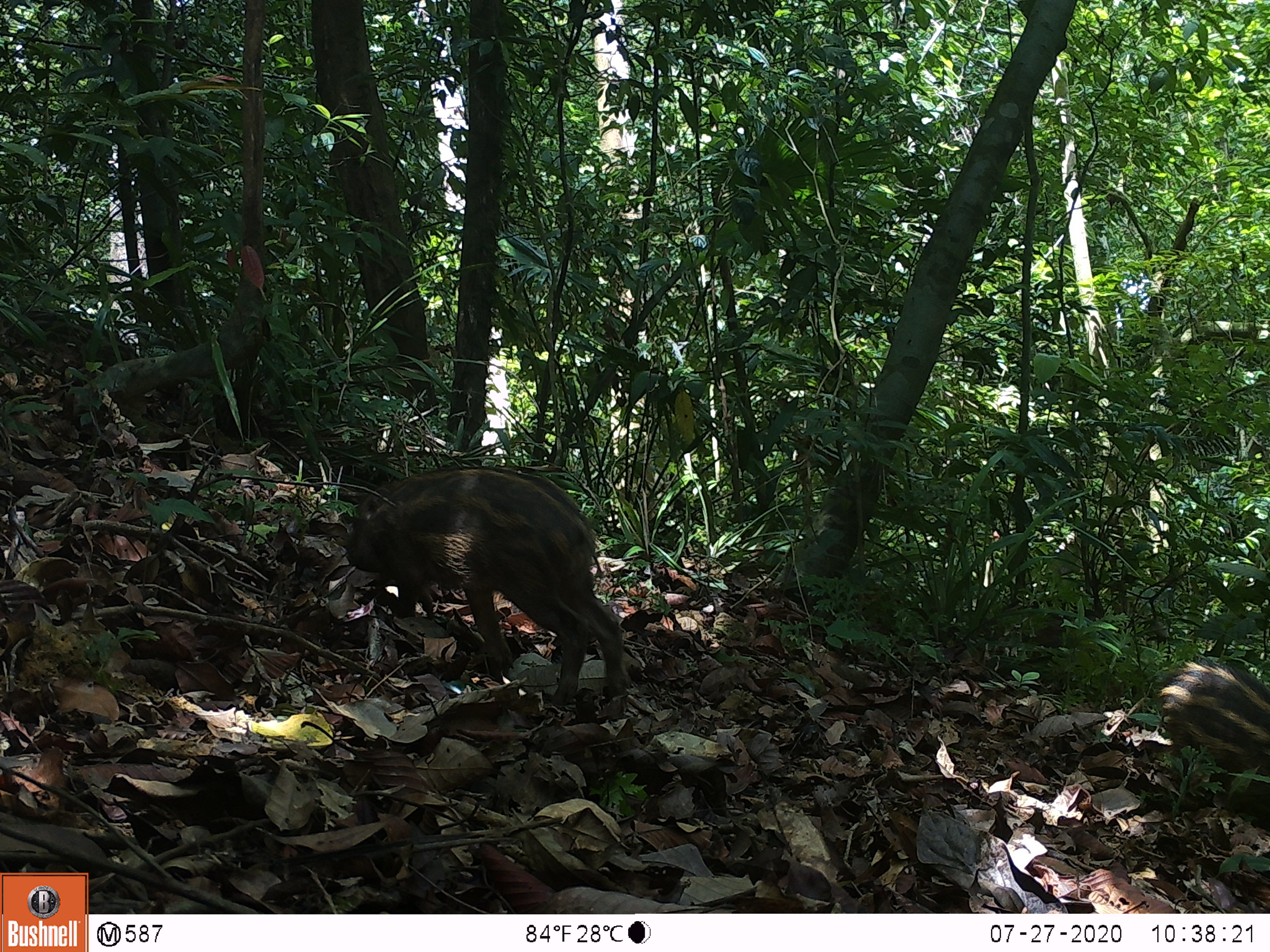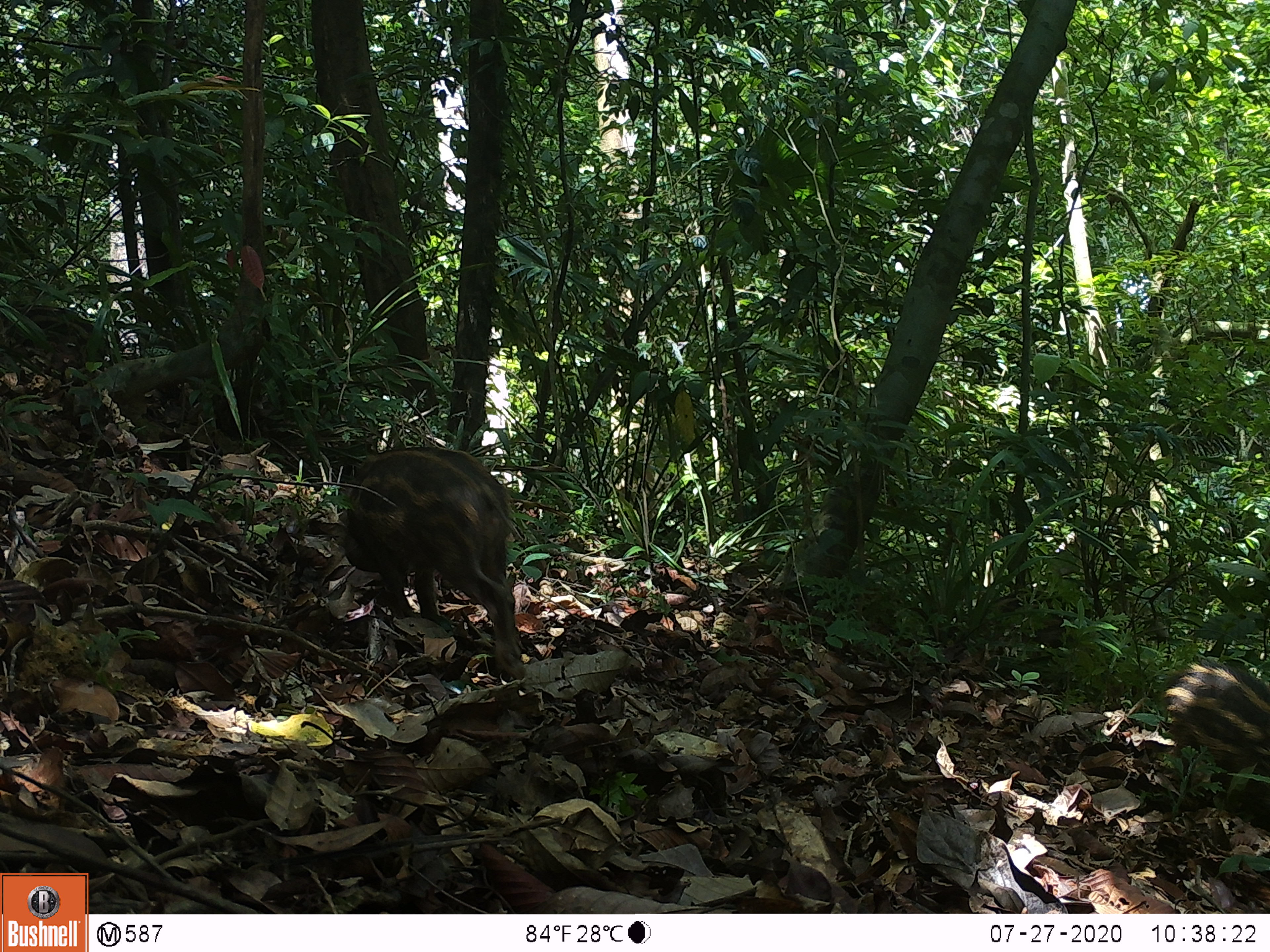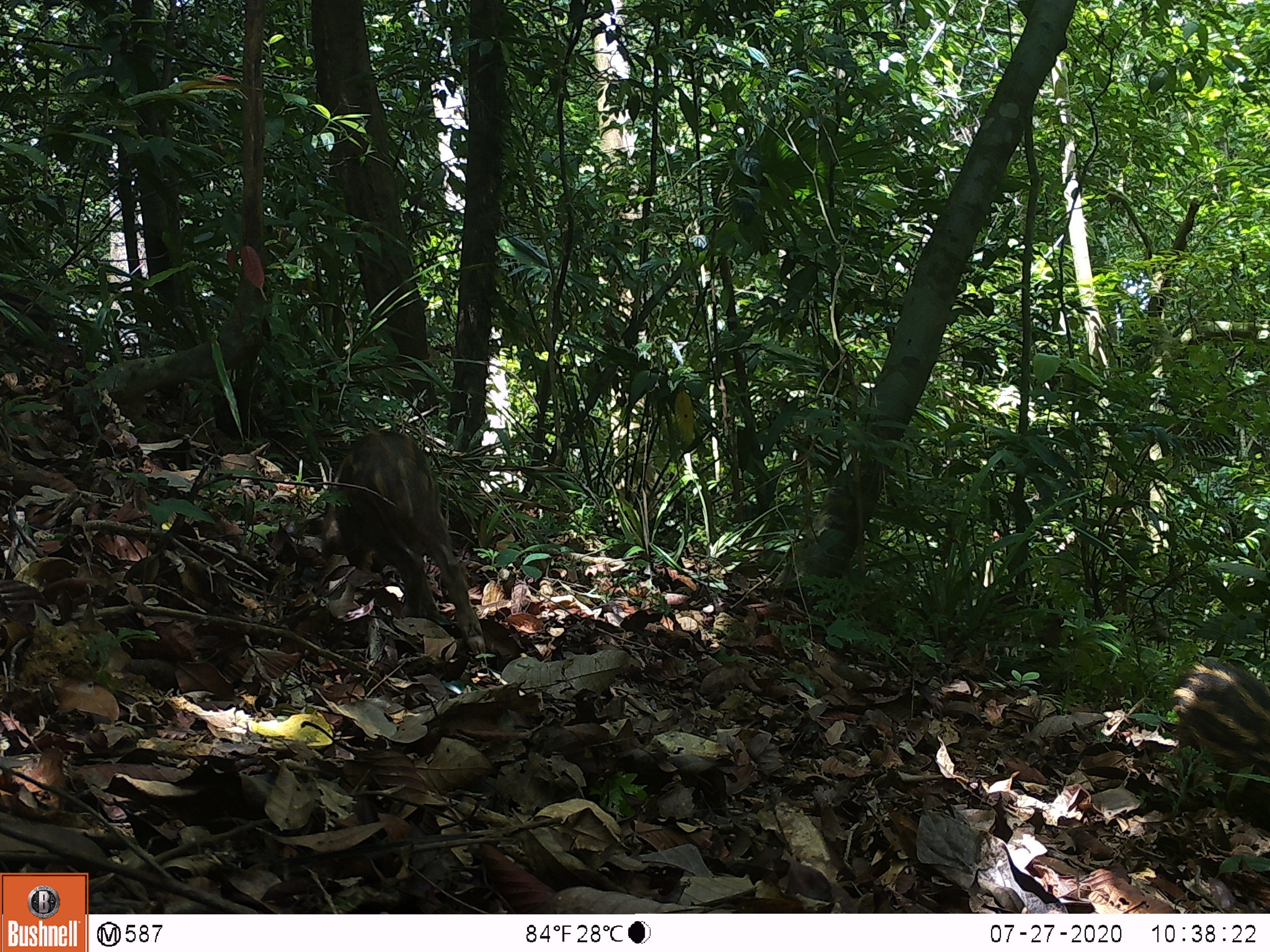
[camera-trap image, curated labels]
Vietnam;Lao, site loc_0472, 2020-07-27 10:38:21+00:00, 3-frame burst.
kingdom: Animalia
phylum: Chordata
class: Mammalia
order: Artiodactyla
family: Suidae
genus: Sus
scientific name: Sus scrofa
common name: eurasian wild pig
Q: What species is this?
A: Eurasian wild pig (Sus scrofa).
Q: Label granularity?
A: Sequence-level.